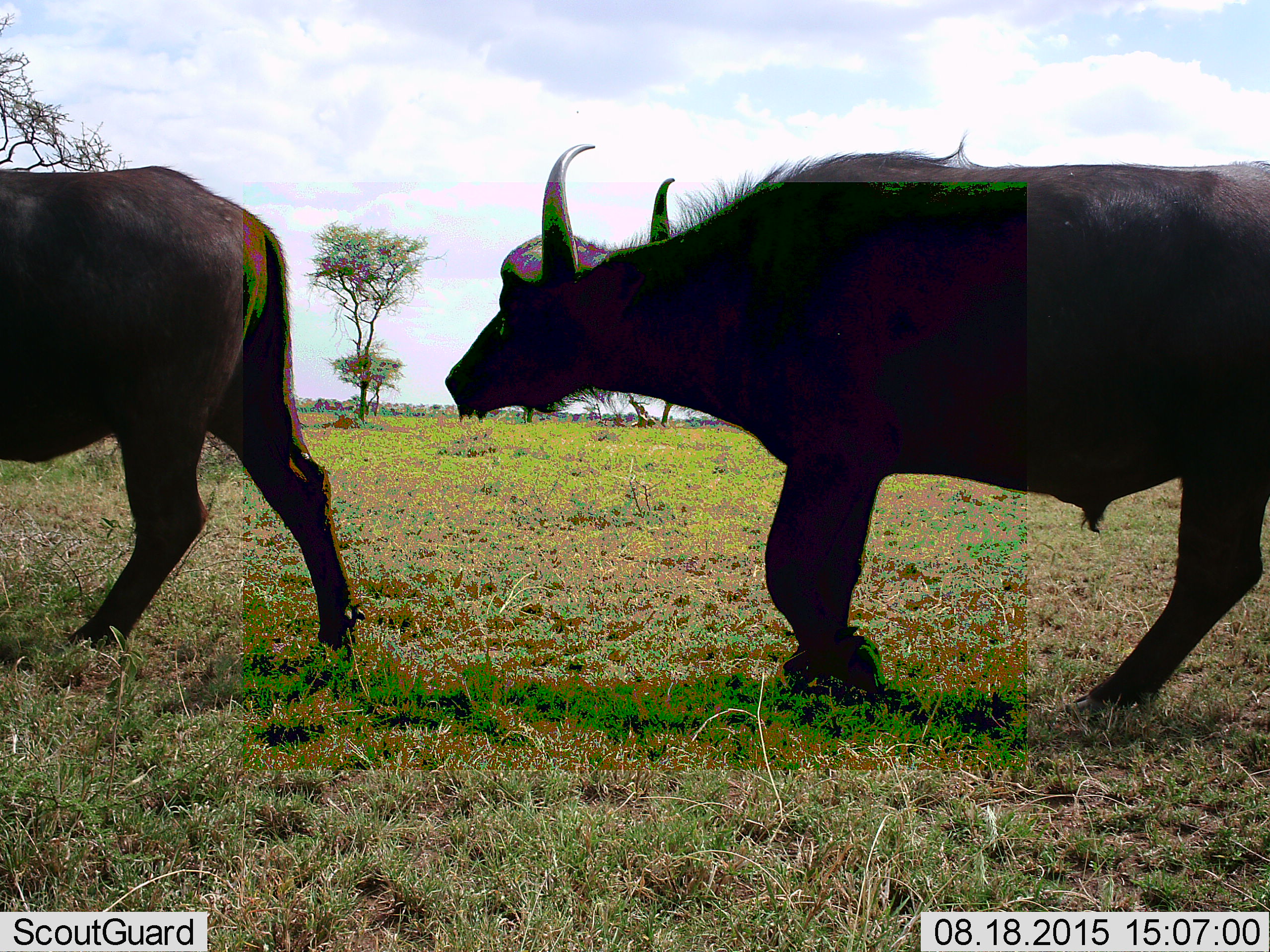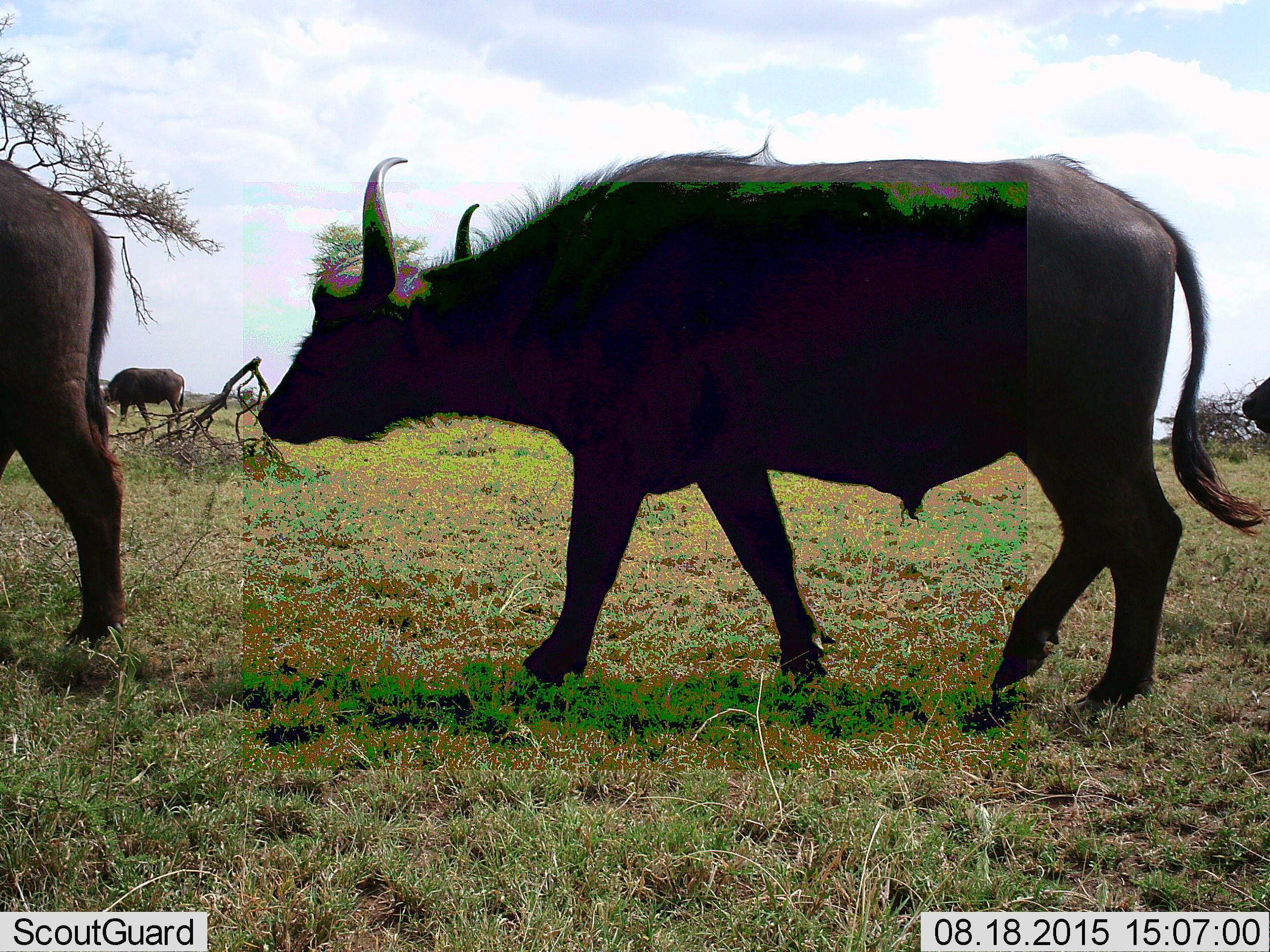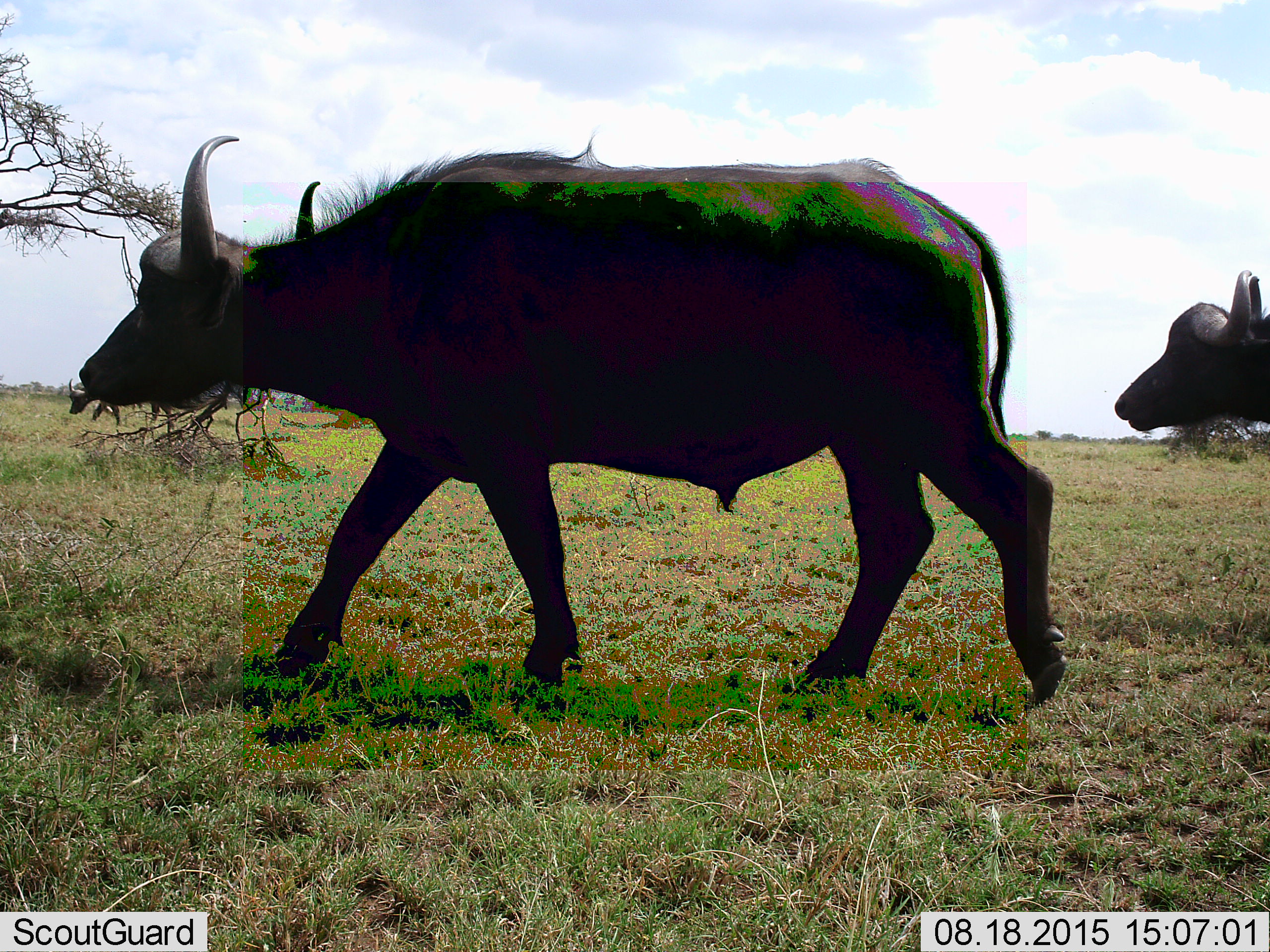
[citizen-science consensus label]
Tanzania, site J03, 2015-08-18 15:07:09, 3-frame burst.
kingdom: Animalia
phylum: Chordata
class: Mammalia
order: Artiodactyla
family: Bovidae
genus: Syncerus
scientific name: Syncerus caffer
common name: cape buffalo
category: buffalo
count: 4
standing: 0%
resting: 0%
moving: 100%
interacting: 0%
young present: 0%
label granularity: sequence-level